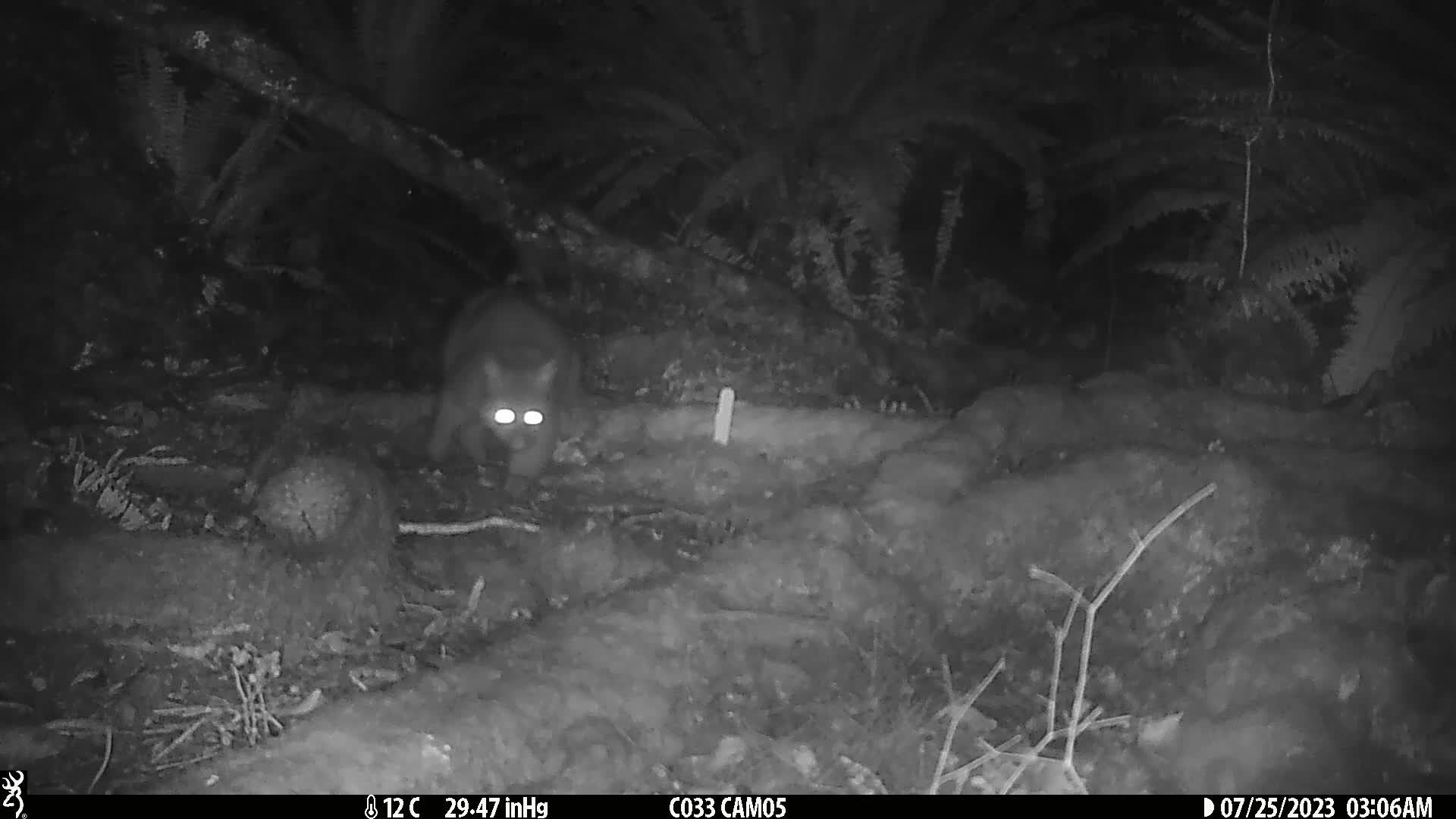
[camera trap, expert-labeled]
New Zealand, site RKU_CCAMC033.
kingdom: Animalia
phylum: Chordata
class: Mammalia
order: Diprotodontia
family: Phalangeridae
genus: Trichosurus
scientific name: Trichosurus vulpecula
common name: common brushtail possum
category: possum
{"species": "possum (common brushtail possum) (Trichosurus vulpecula)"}